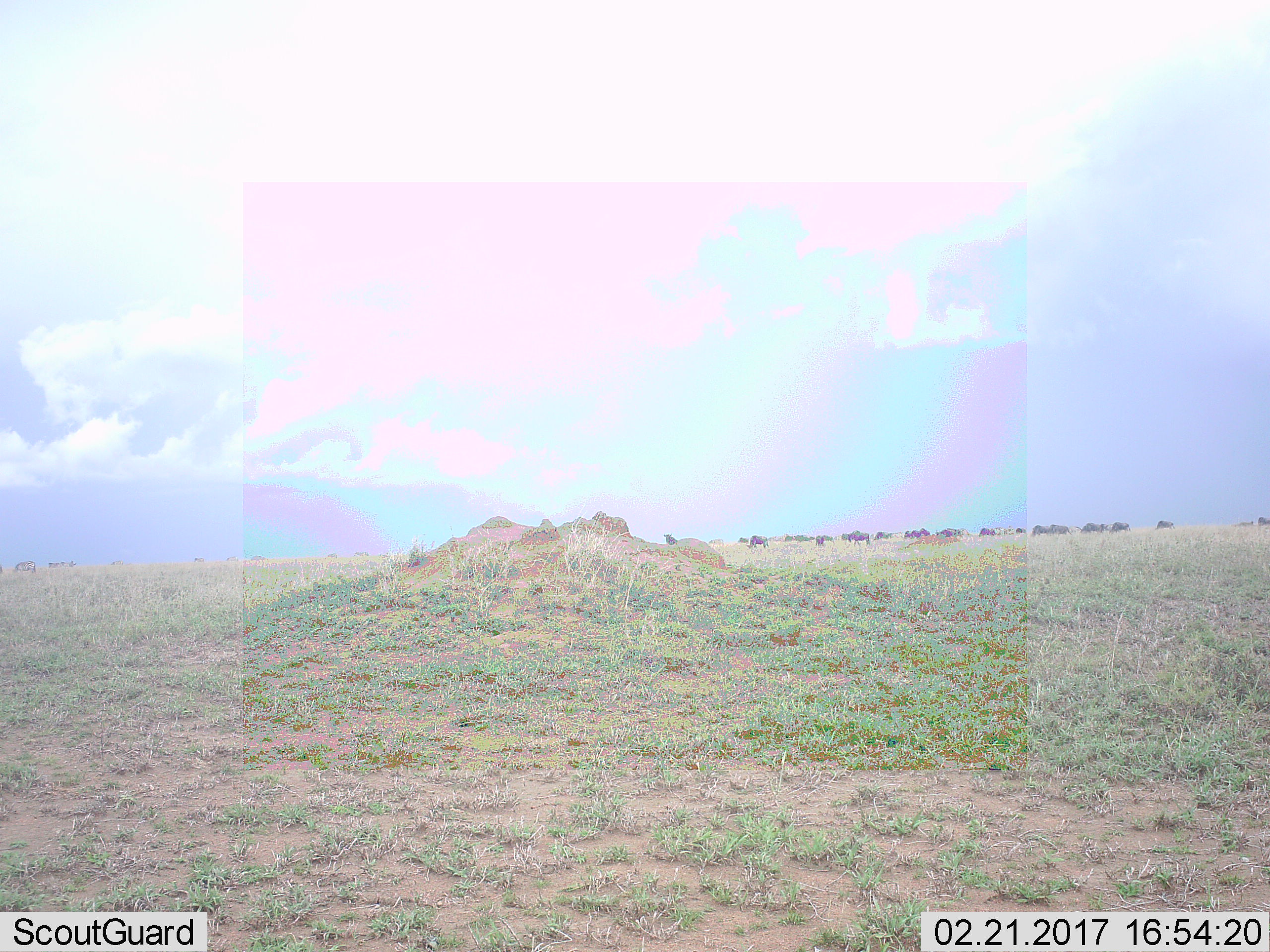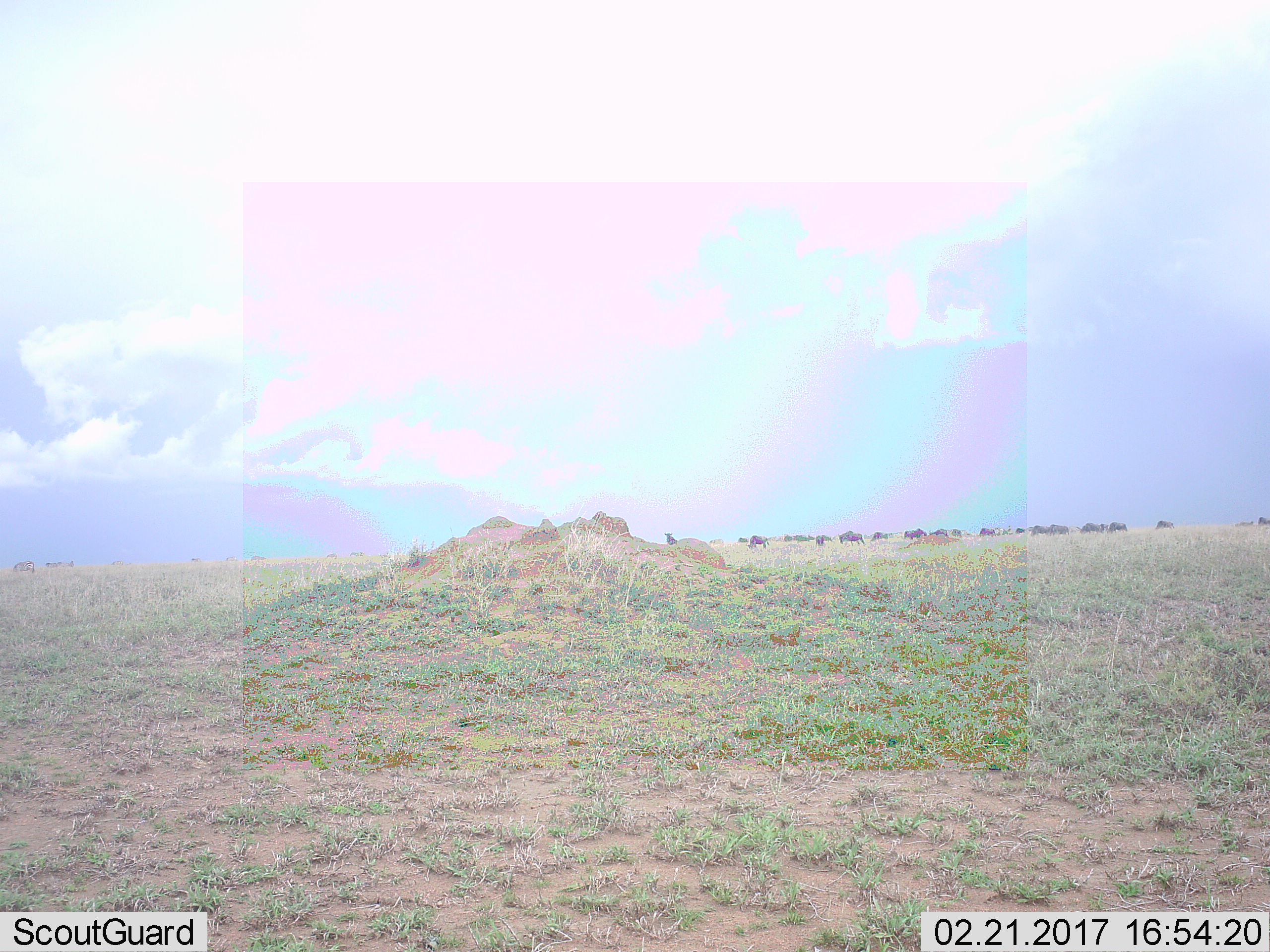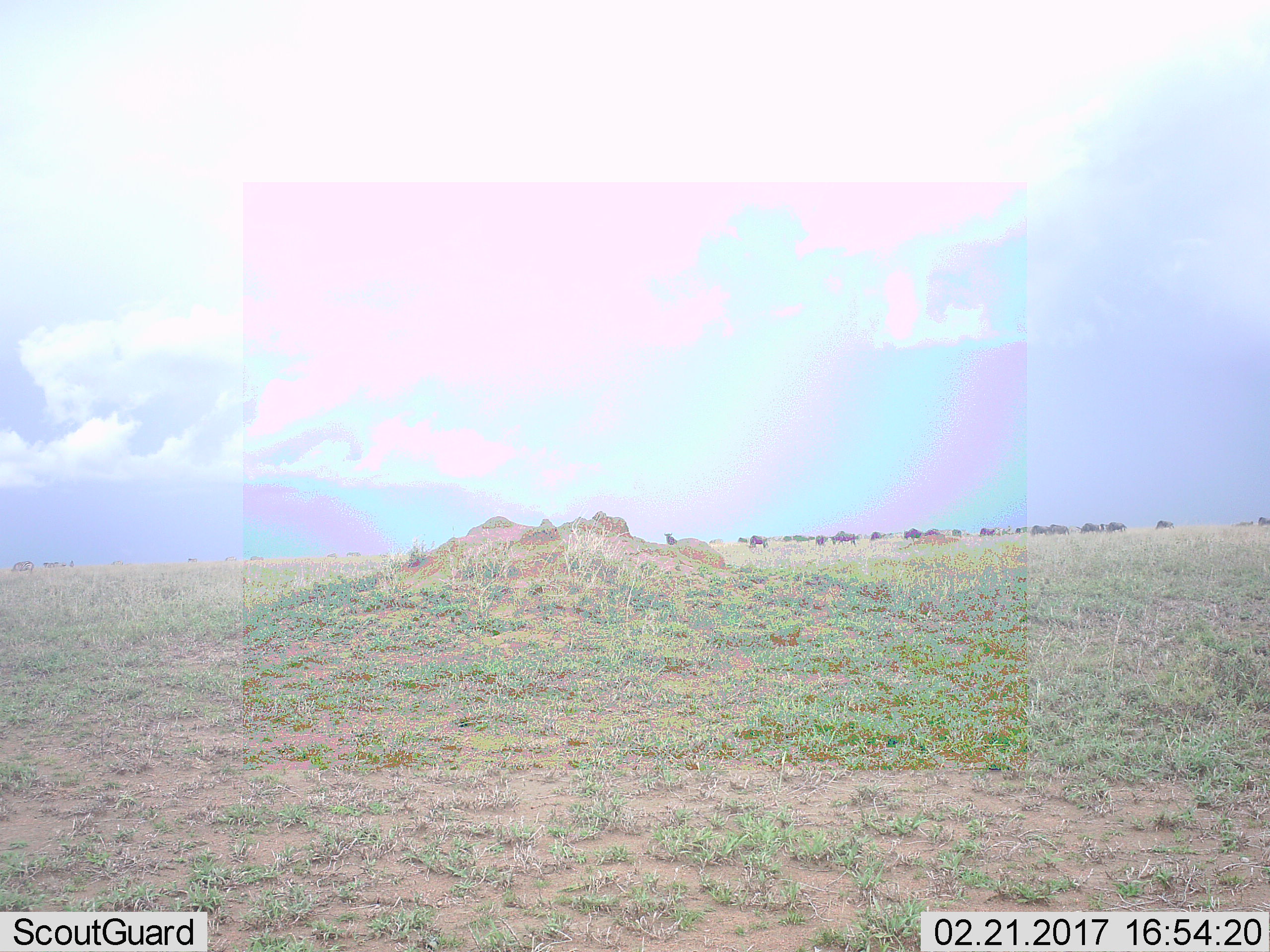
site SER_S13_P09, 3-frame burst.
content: unidentified animal